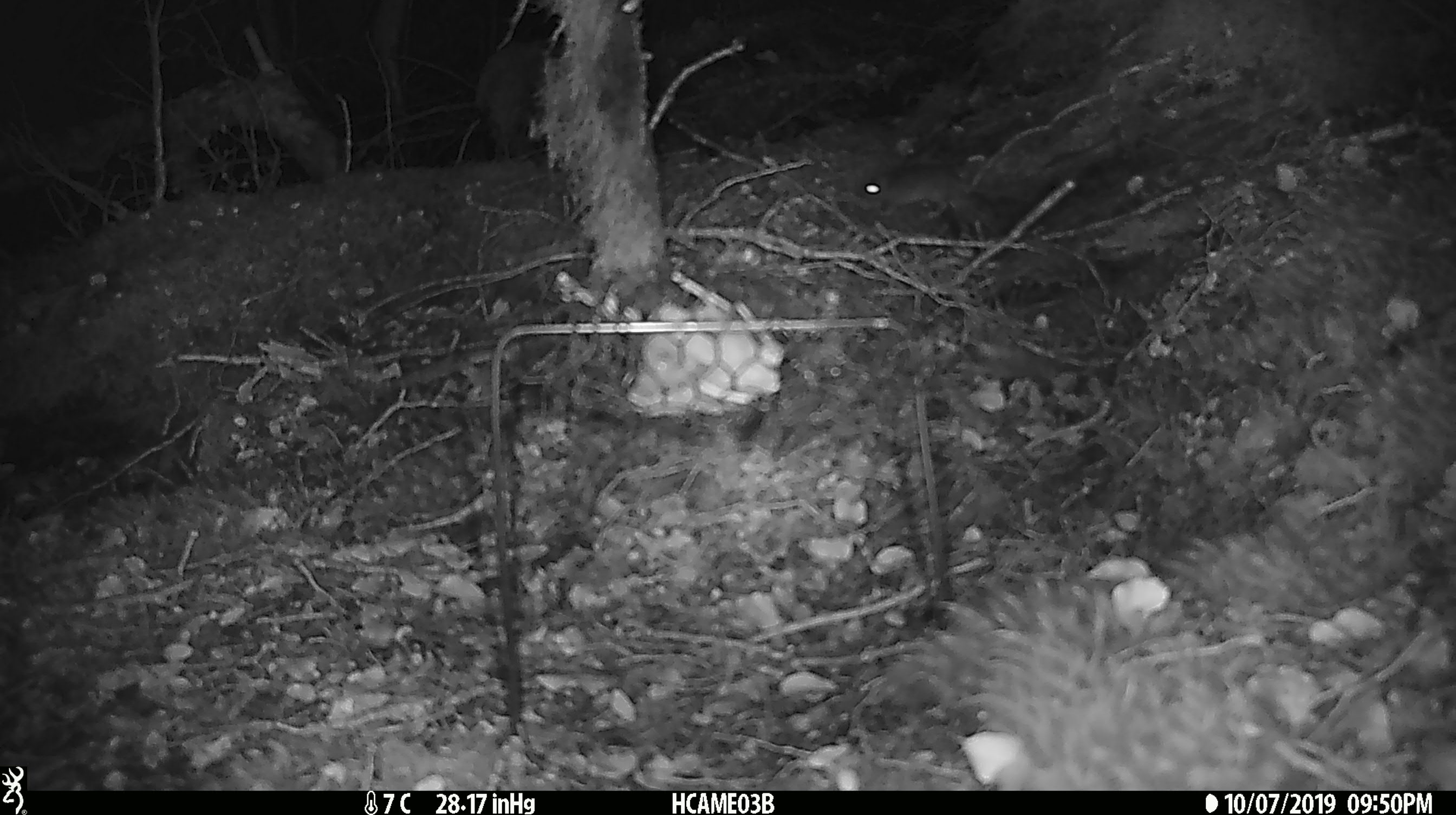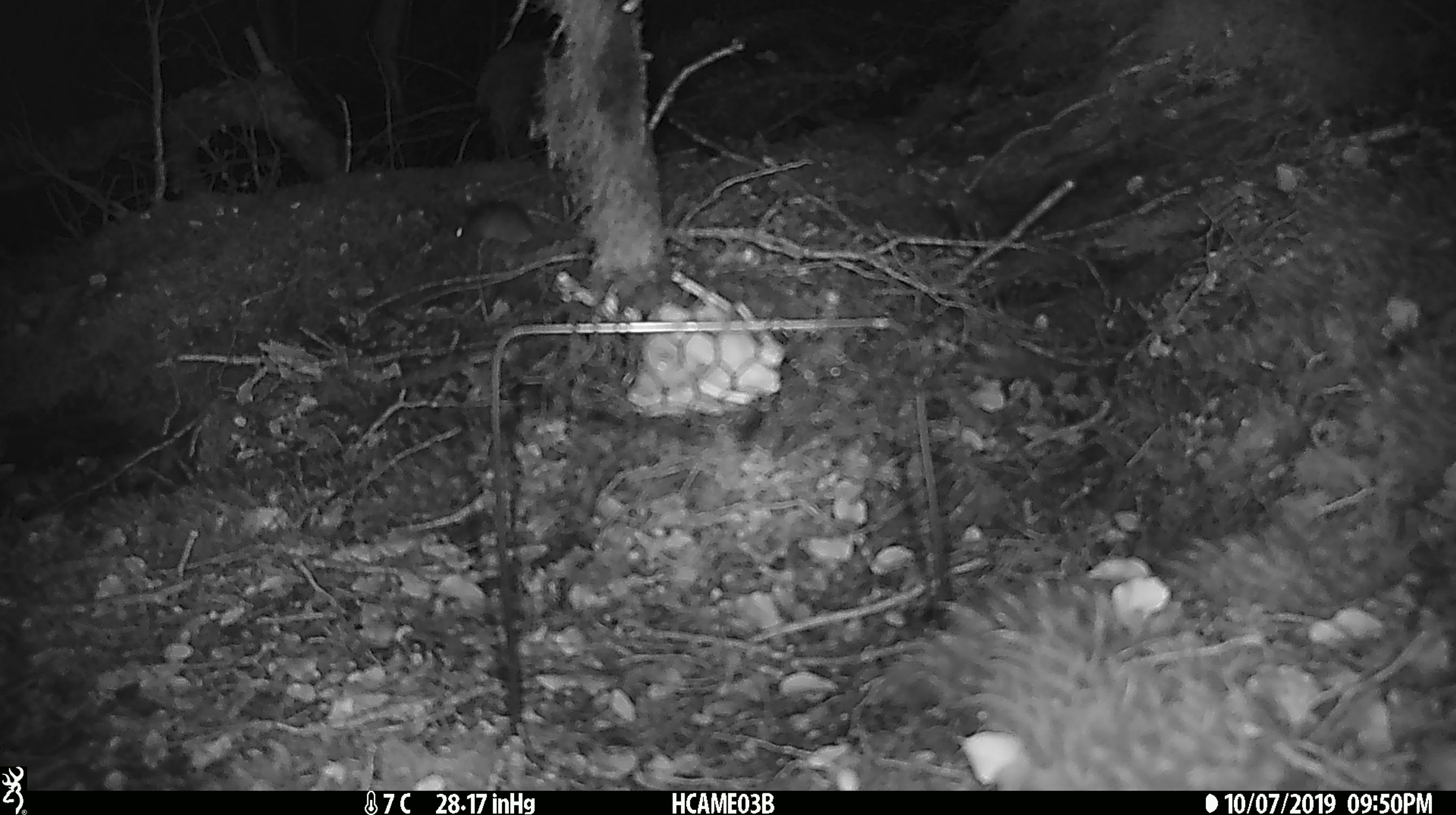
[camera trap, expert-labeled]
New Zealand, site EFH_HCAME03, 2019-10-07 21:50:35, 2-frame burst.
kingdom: Animalia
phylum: Chordata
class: Mammalia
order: Rodentia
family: Muridae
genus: Mus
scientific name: Mus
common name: mouse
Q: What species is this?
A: Mouse (Mus).